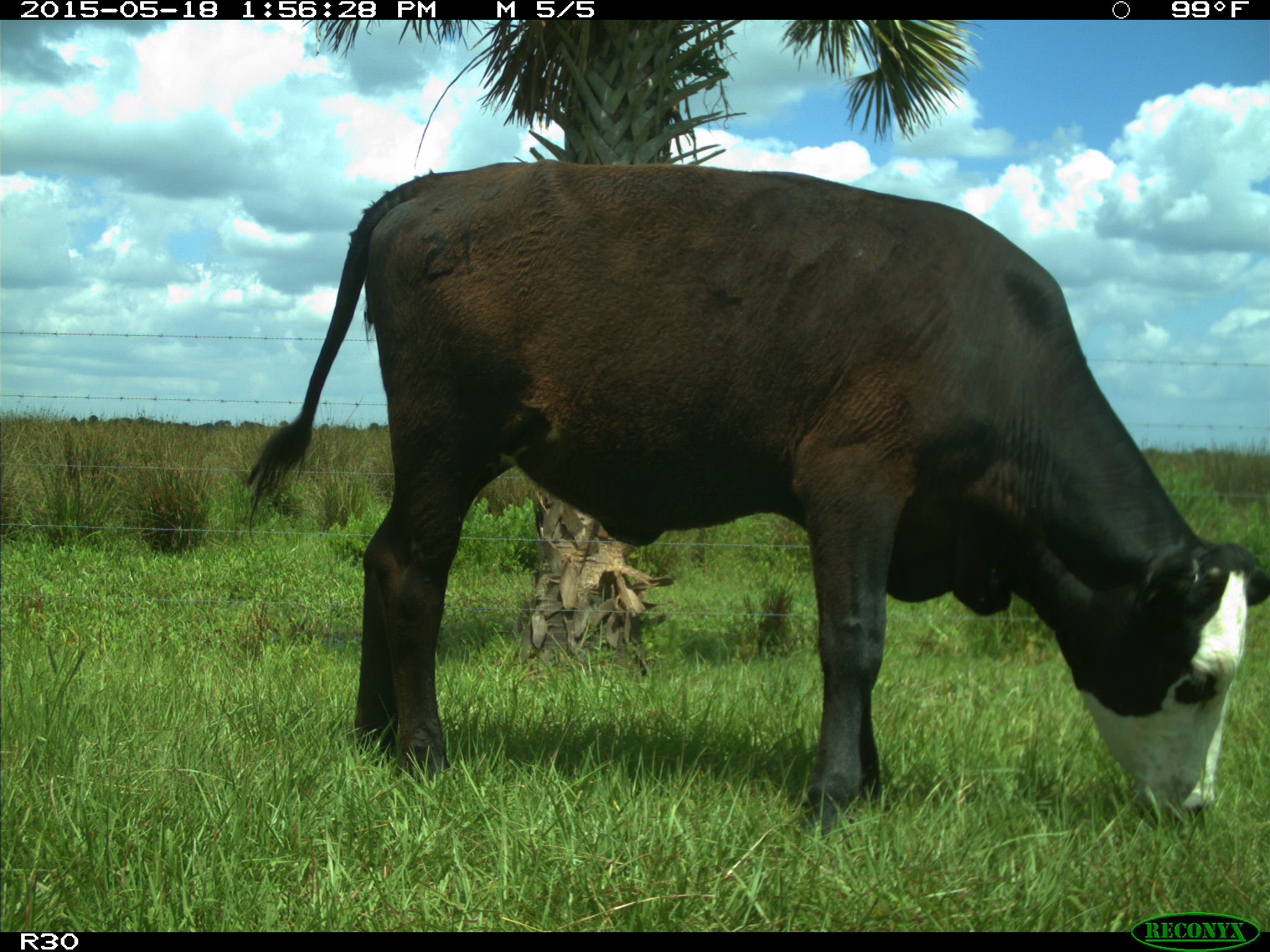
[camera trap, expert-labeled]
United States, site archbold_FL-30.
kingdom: Animalia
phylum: Chordata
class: Mammalia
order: Artiodactyla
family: Bovidae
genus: Bos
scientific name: Bos taurus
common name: domestic cow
Bos taurus (domestic cow).